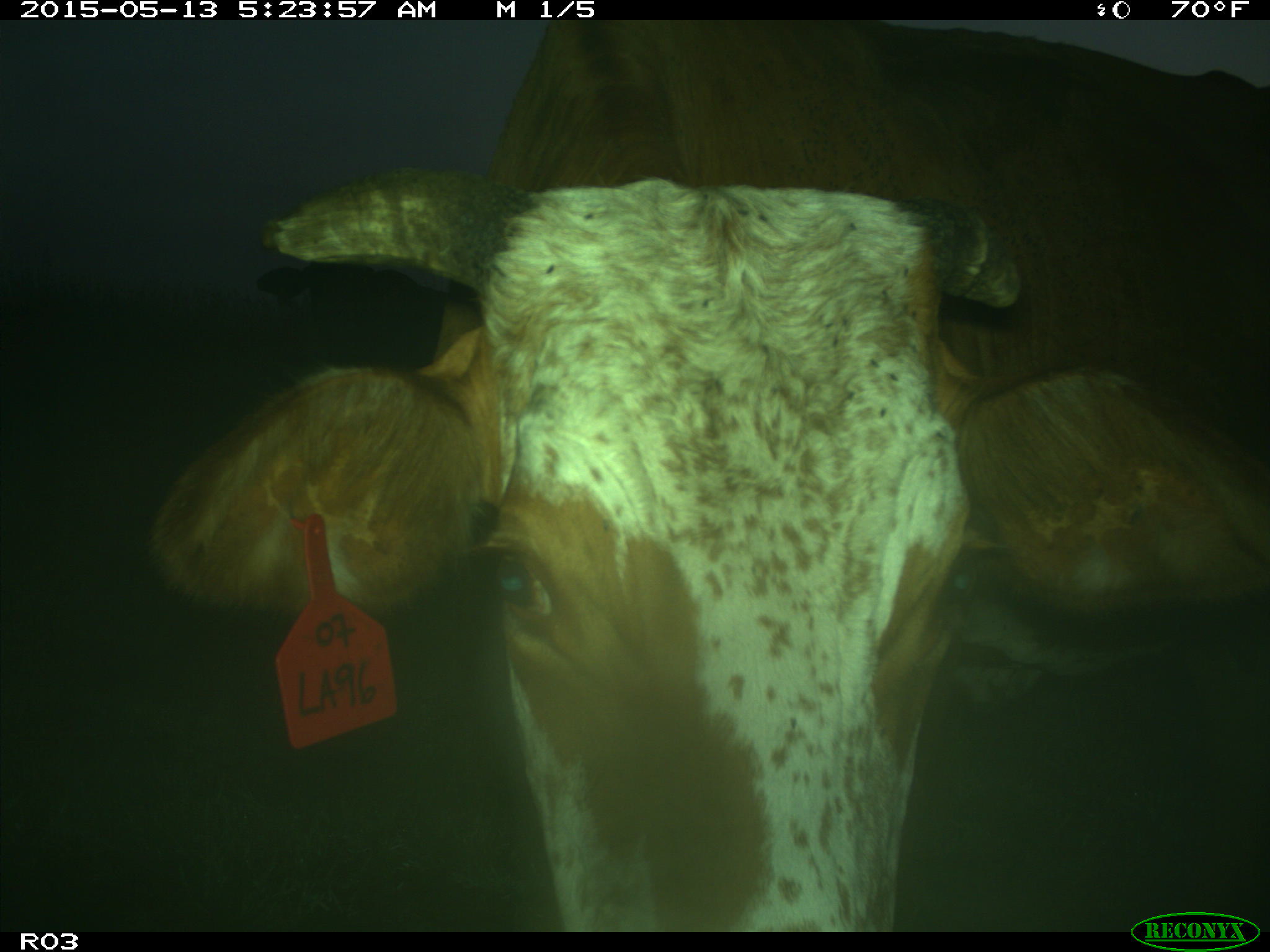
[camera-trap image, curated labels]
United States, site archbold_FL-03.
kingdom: Animalia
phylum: Chordata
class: Mammalia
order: Artiodactyla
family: Bovidae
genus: Bos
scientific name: Bos taurus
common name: domestic cow